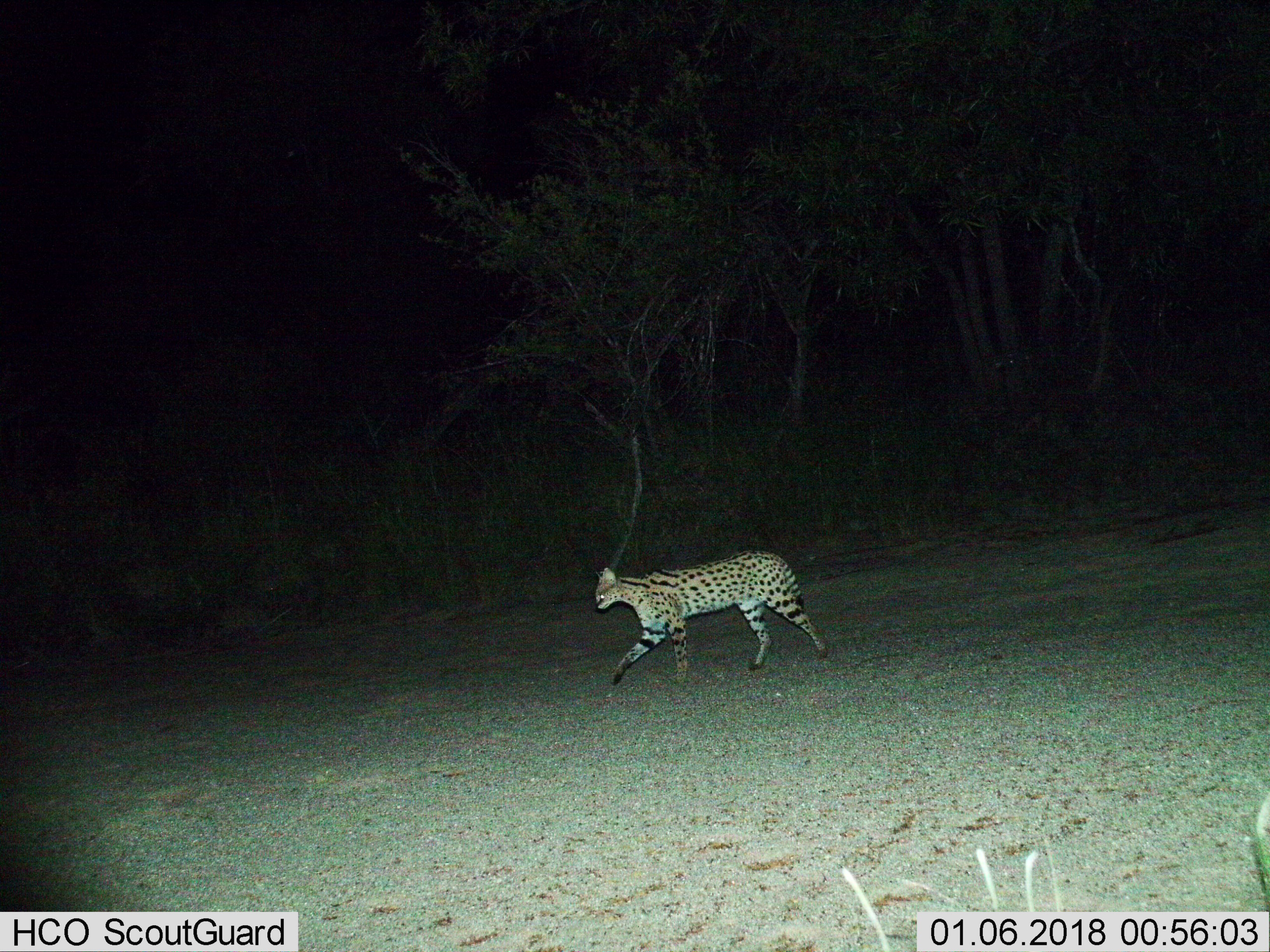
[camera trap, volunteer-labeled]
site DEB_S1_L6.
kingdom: Animalia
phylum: Chordata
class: Mammalia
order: Carnivora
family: Felidae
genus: Leptailurus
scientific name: Leptailurus serval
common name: serval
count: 1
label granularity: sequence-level